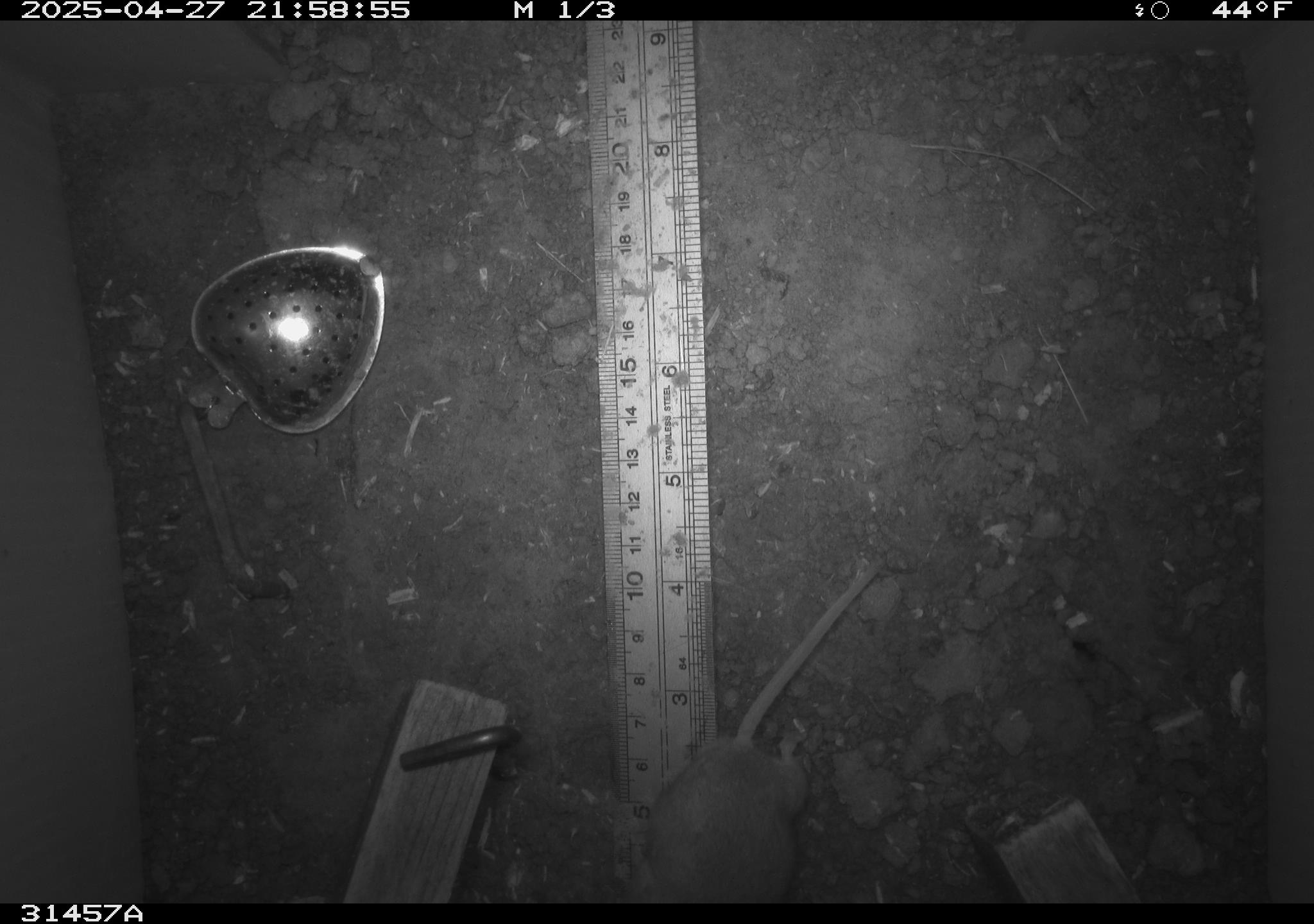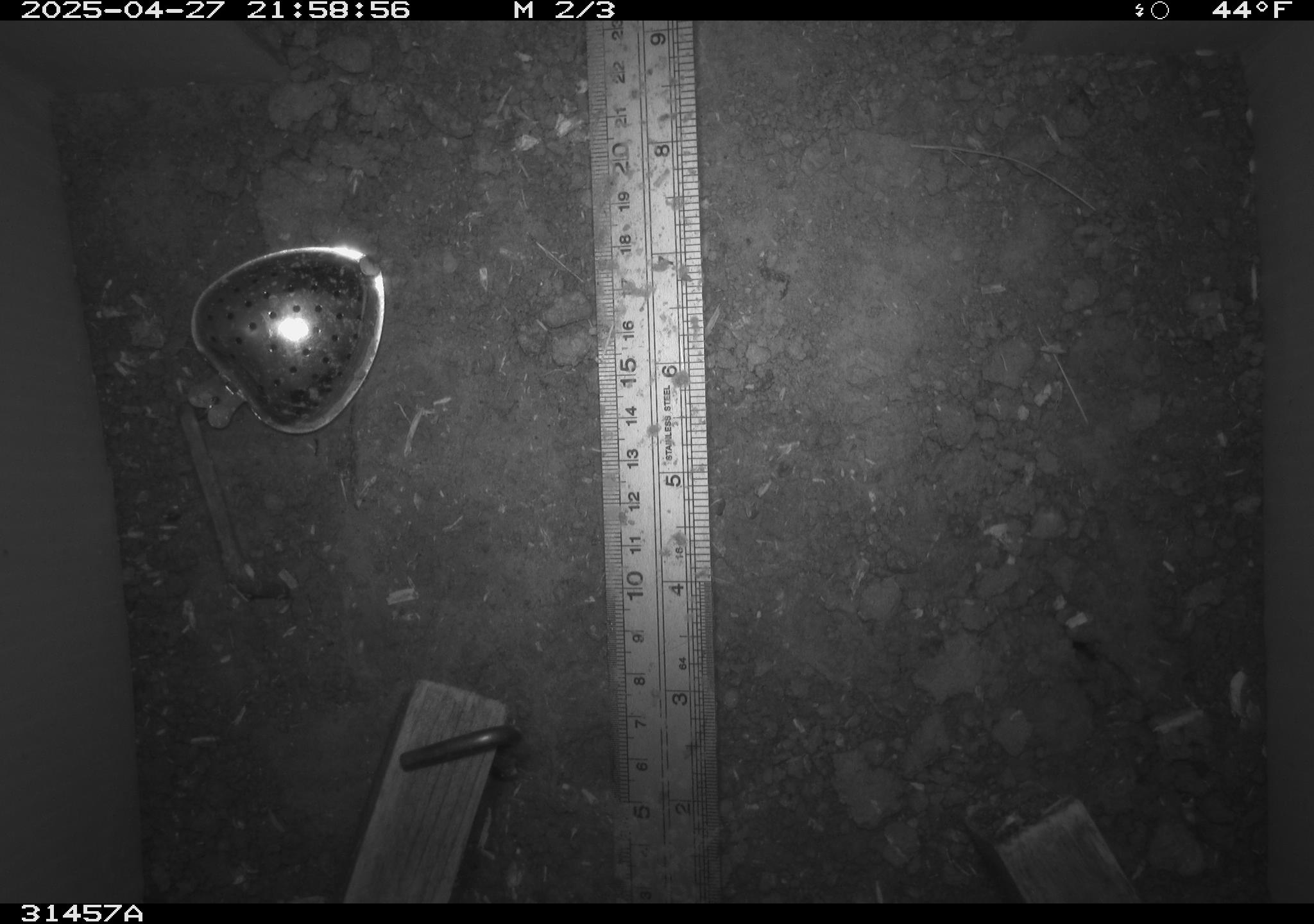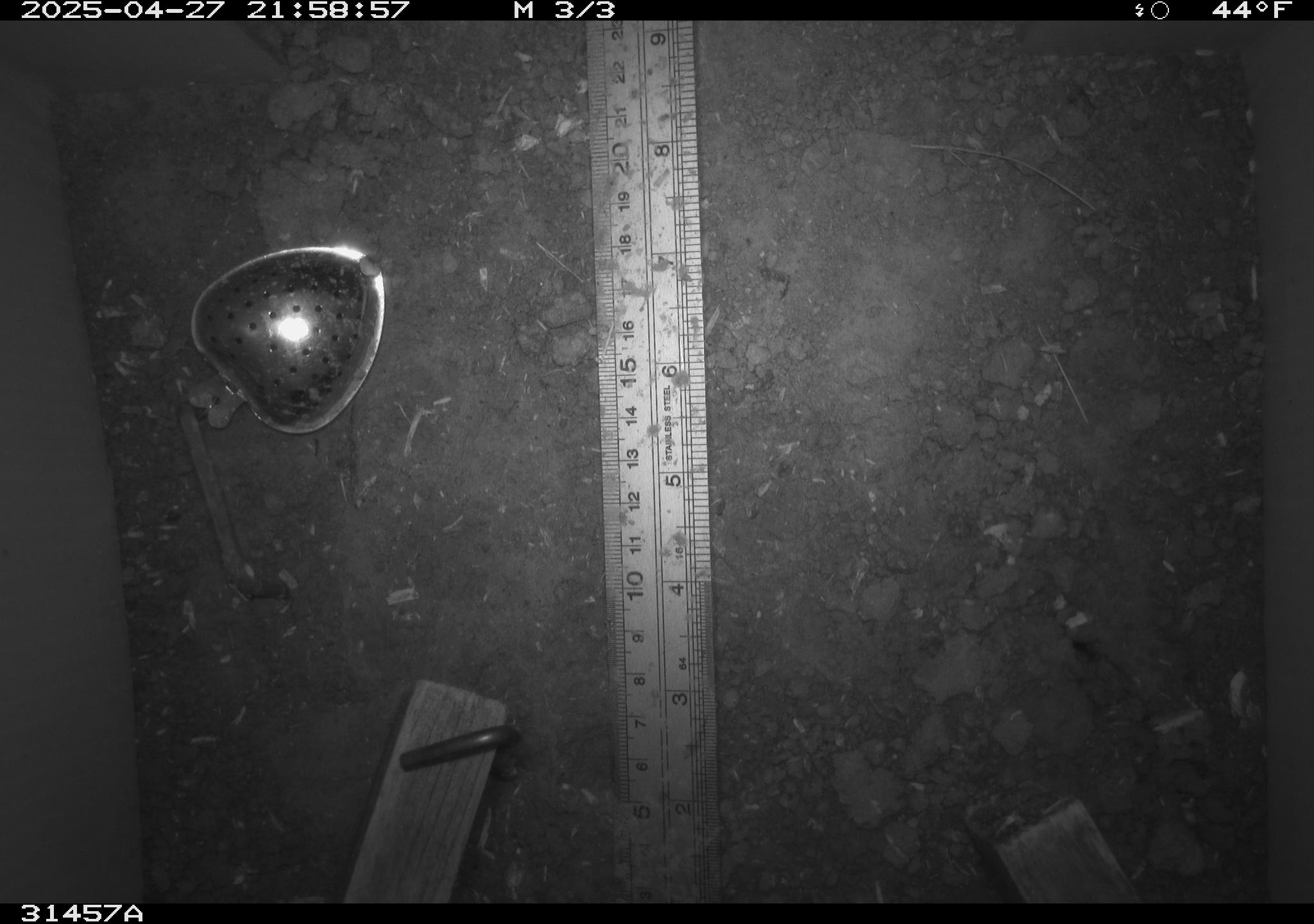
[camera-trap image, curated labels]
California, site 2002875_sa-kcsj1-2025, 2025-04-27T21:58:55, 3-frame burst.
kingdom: Animalia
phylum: Chordata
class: Mammalia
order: Rodentia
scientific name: Rodentia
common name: rodent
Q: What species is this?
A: Rodent (Rodentia).